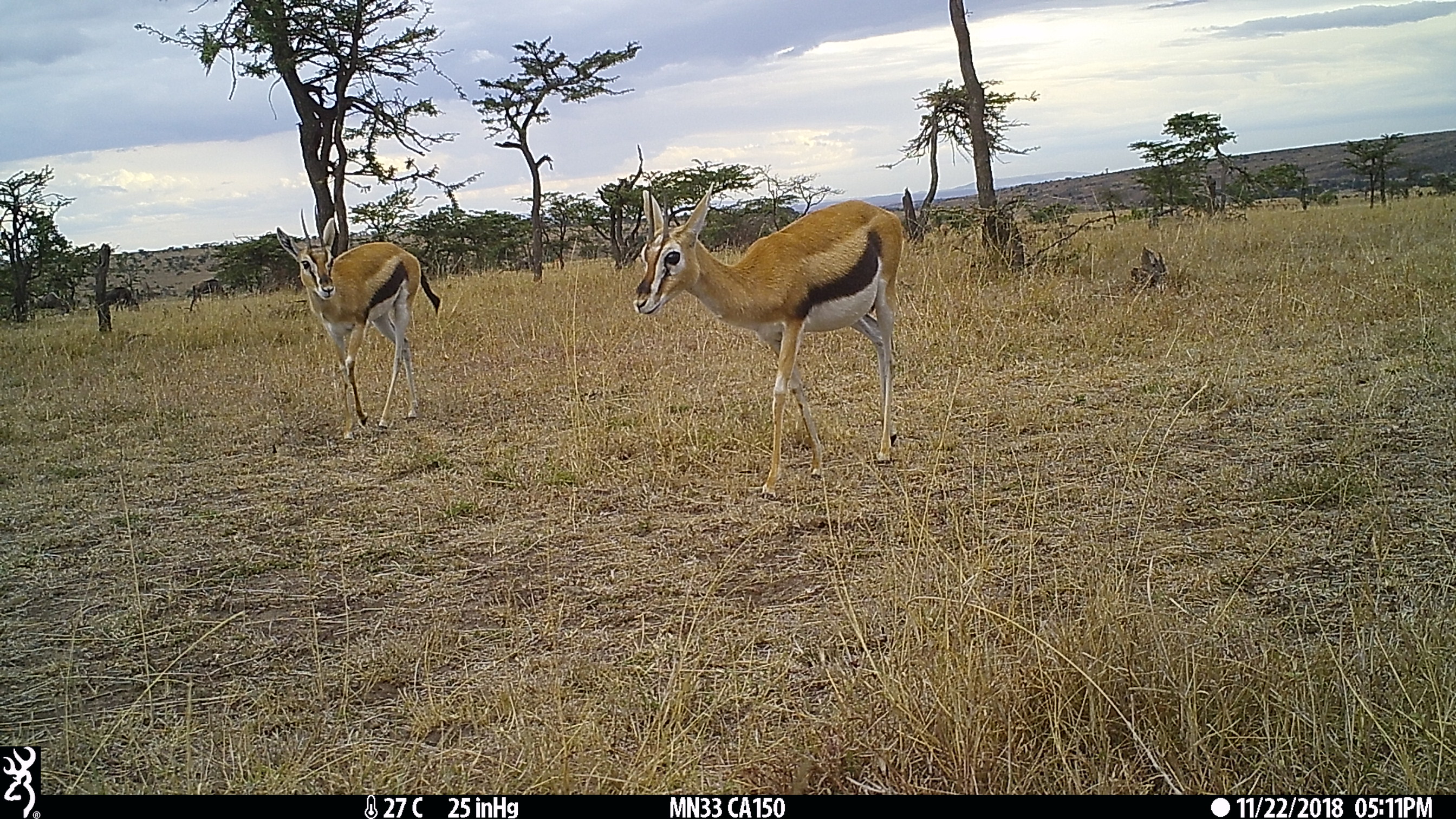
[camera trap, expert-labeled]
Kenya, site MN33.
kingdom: Animalia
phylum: Chordata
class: Mammalia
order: Artiodactyla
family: Bovidae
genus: Eudorcas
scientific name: Eudorcas thomsonii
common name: thomon's gazelle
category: gazelle thomsons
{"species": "gazelle thomsons (thomon's gazelle) (Eudorcas thomsonii)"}